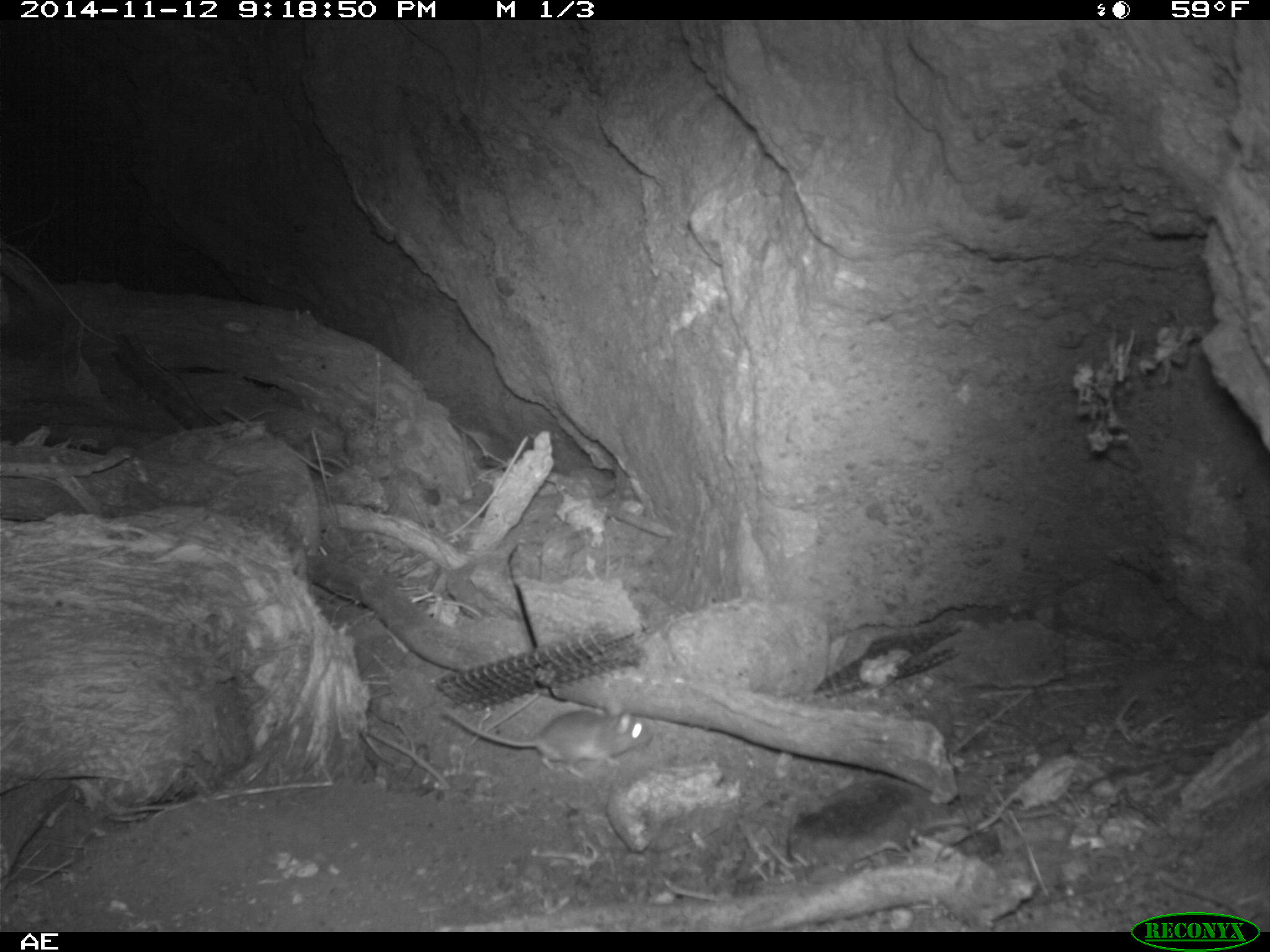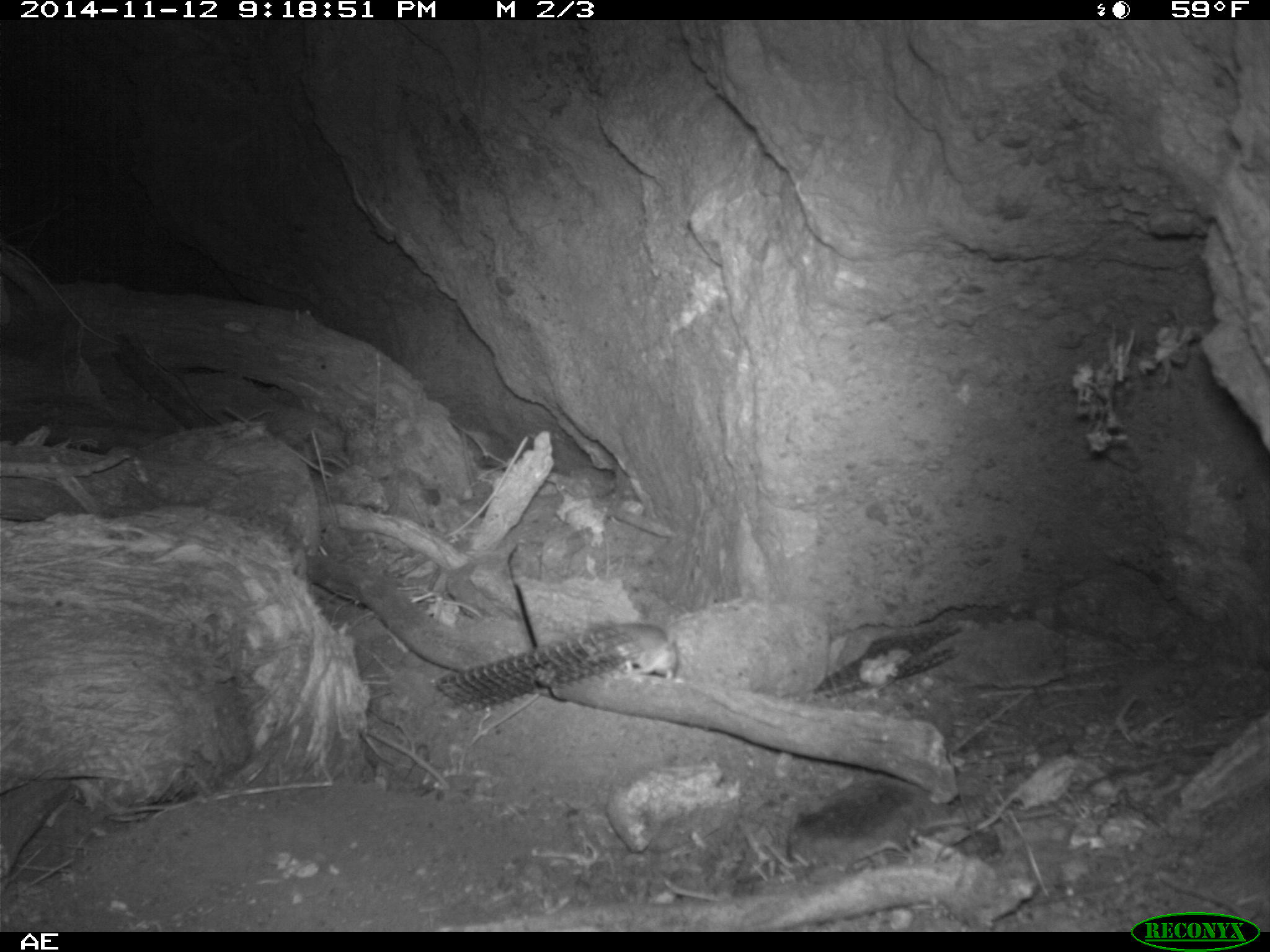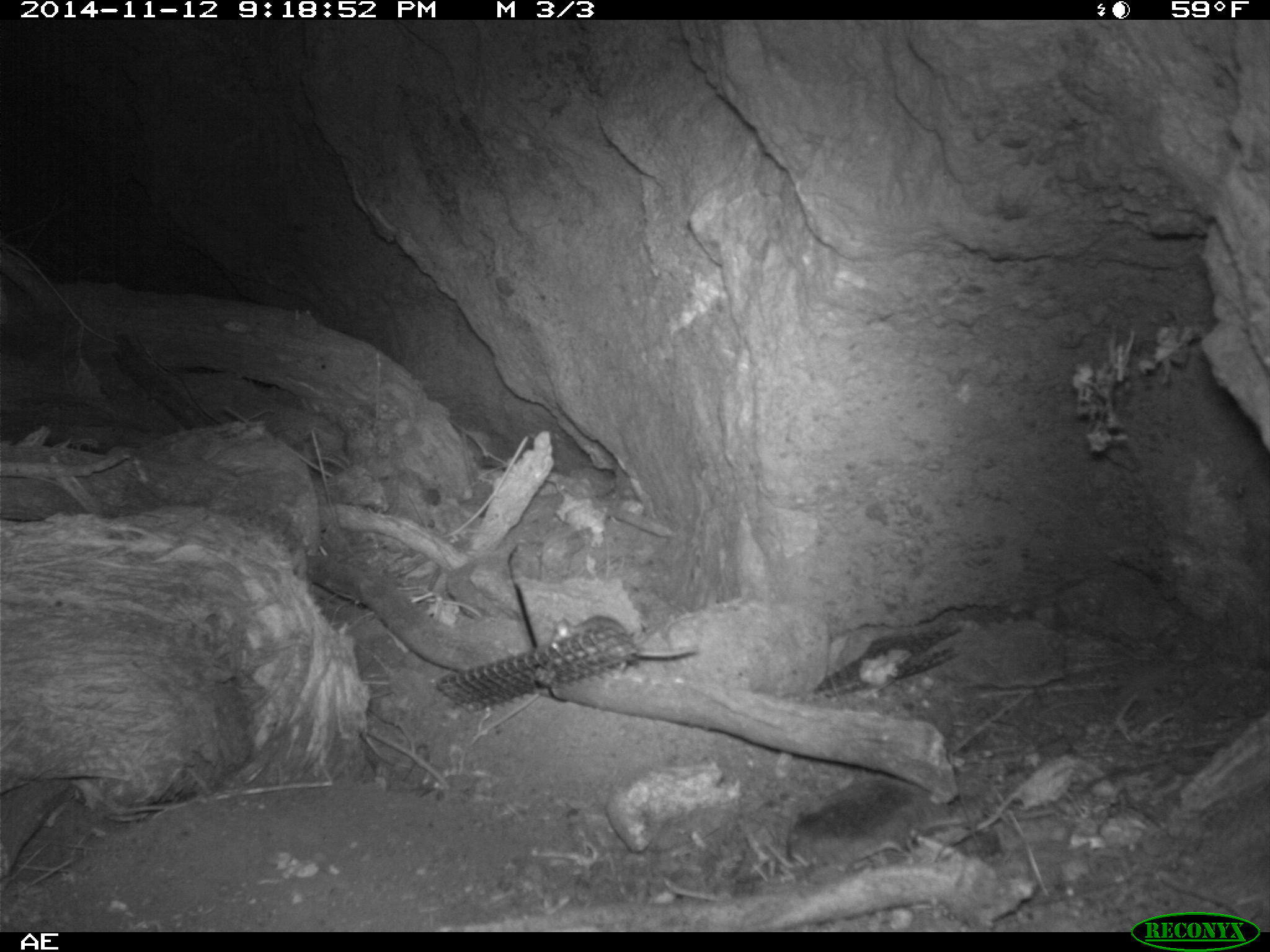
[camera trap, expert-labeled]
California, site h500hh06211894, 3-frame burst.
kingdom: Animalia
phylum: Chordata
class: Mammalia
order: Rodentia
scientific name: Rodentia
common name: rodent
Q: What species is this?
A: Rodent (Rodentia).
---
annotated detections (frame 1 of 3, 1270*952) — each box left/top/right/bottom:
rodent: 442/706/653/773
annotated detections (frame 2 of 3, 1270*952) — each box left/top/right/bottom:
rodent: 605/619/678/679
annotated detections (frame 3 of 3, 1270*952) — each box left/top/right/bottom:
rodent: 549/614/698/658